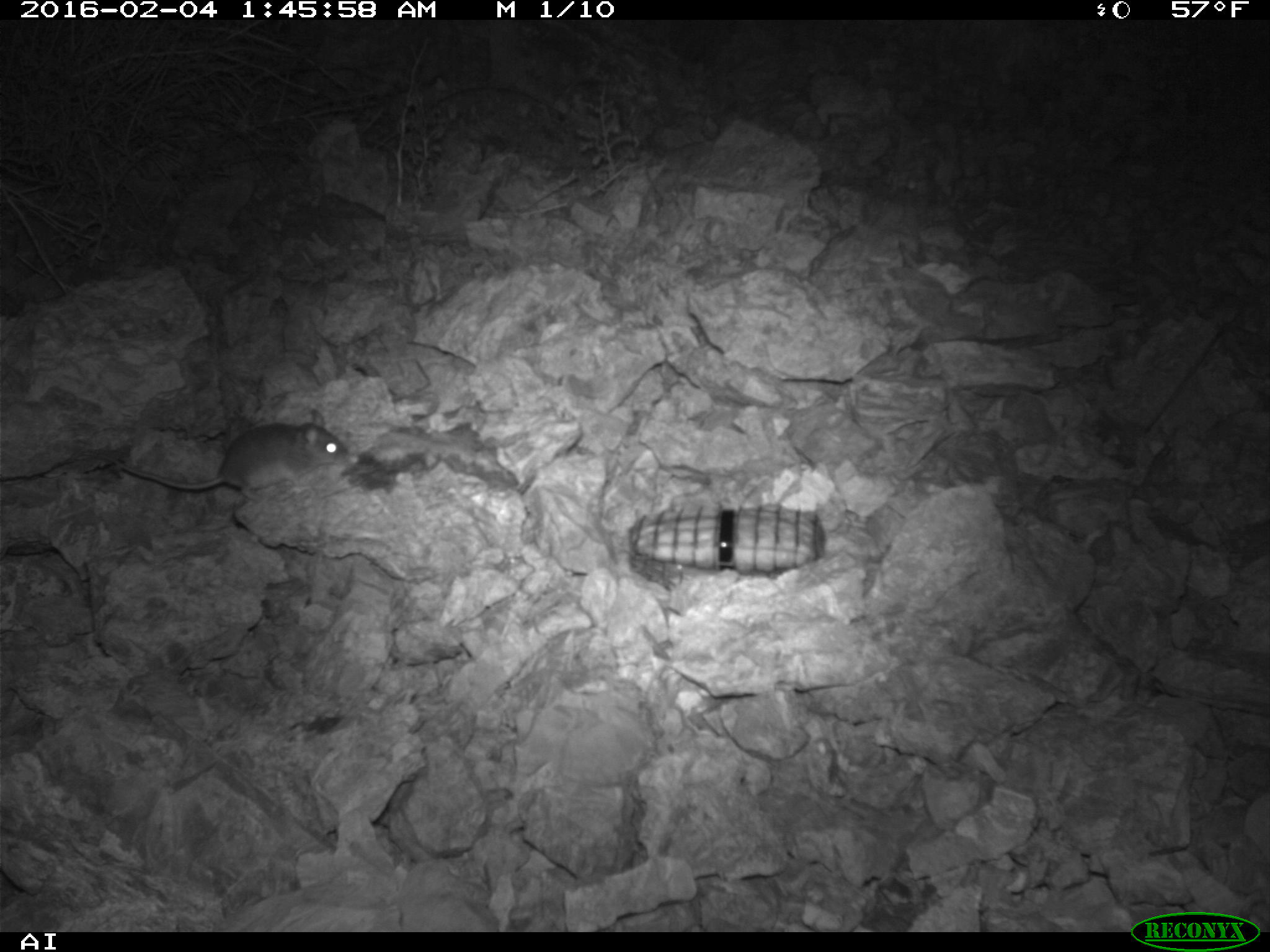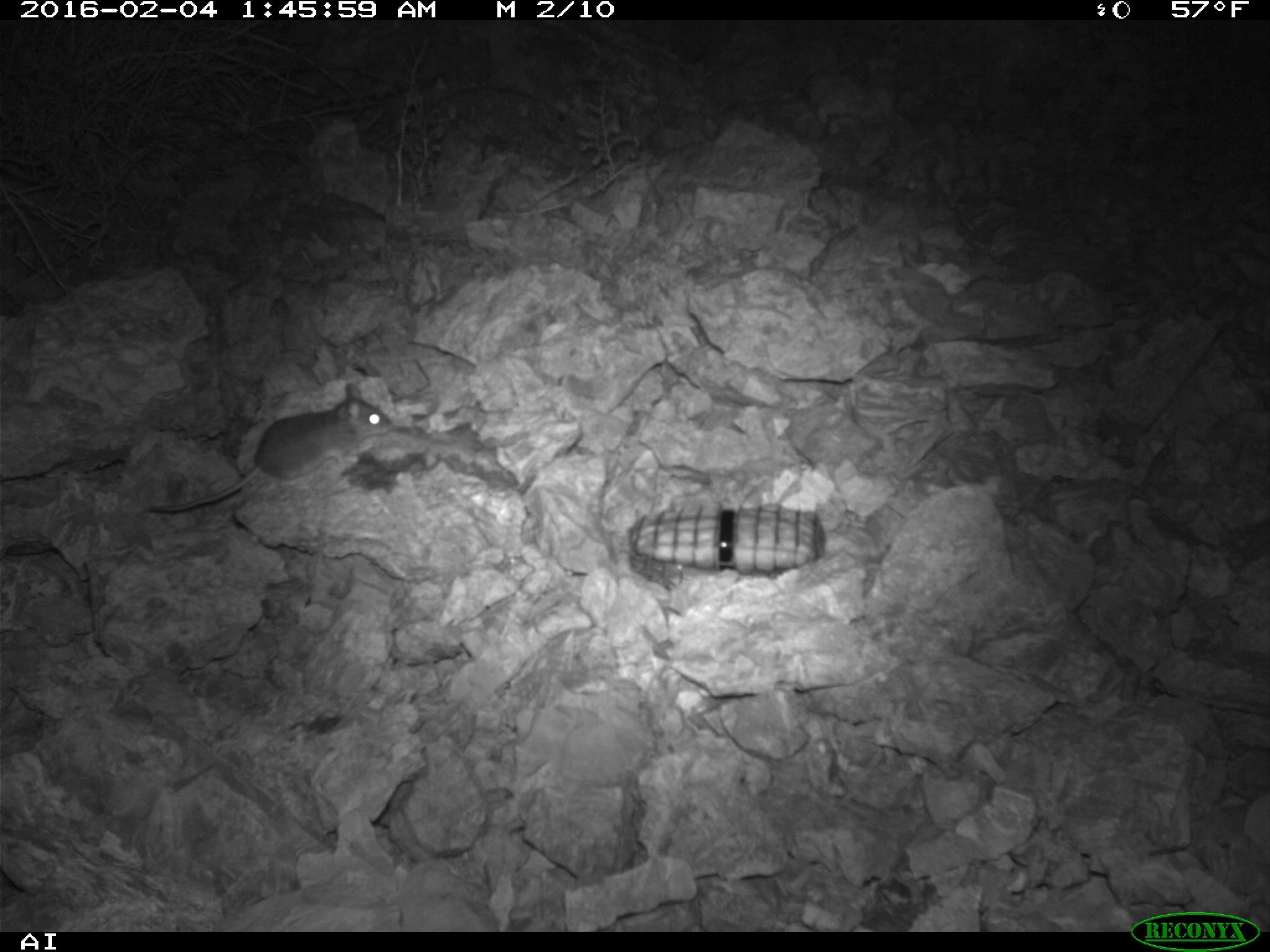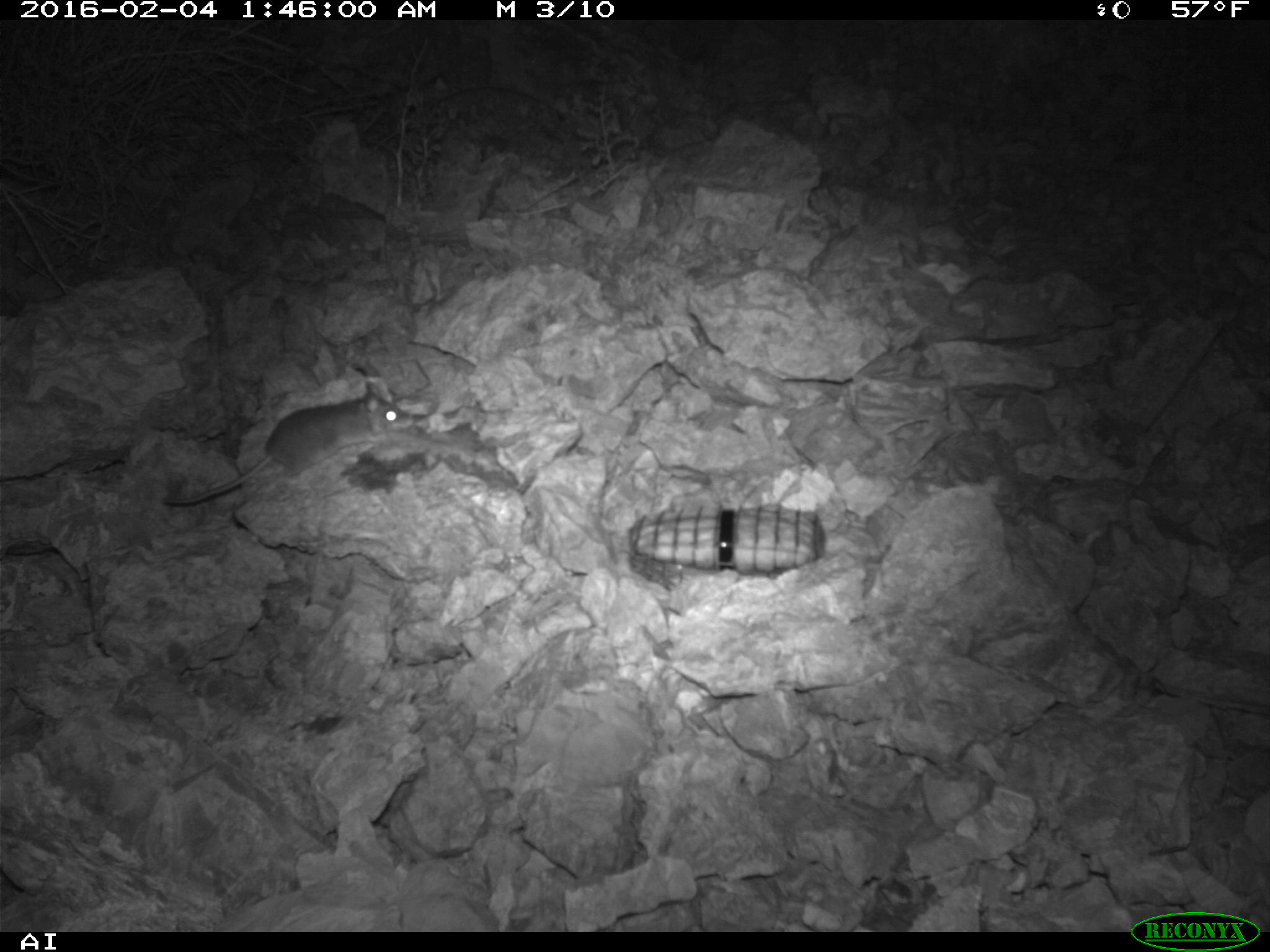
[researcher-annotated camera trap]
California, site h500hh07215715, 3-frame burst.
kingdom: Animalia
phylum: Chordata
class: Mammalia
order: Rodentia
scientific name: Rodentia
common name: rodent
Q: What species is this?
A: Rodent (Rodentia).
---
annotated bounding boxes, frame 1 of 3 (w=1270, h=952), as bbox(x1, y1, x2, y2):
rodent: bbox(97, 408, 347, 503)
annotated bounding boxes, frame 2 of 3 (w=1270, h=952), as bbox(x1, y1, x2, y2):
rodent: bbox(146, 382, 392, 514)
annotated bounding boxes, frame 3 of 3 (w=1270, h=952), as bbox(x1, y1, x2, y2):
rodent: bbox(159, 368, 421, 511)